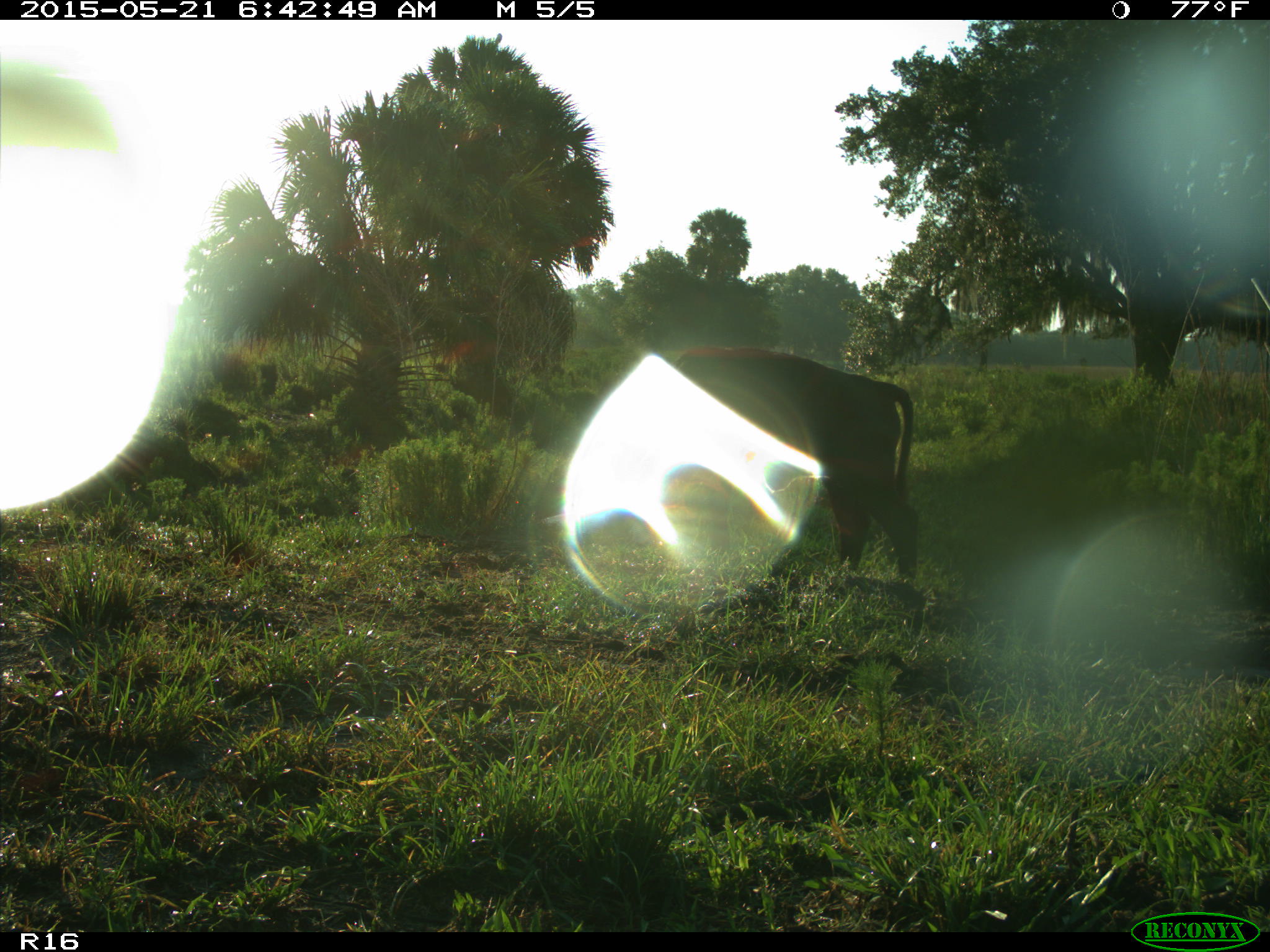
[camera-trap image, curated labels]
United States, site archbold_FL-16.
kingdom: Animalia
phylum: Chordata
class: Mammalia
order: Artiodactyla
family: Bovidae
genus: Bos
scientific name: Bos taurus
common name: domestic cow